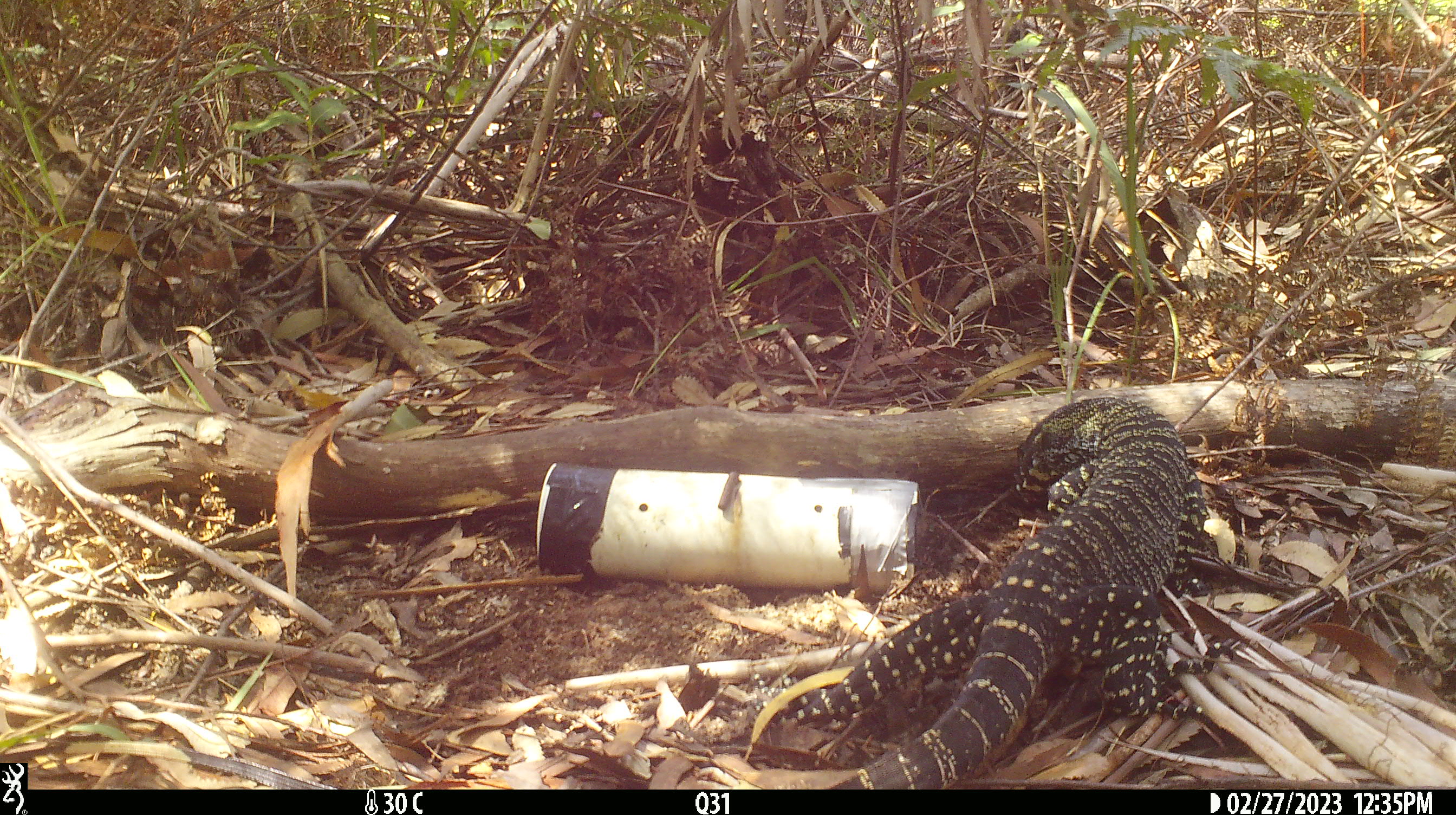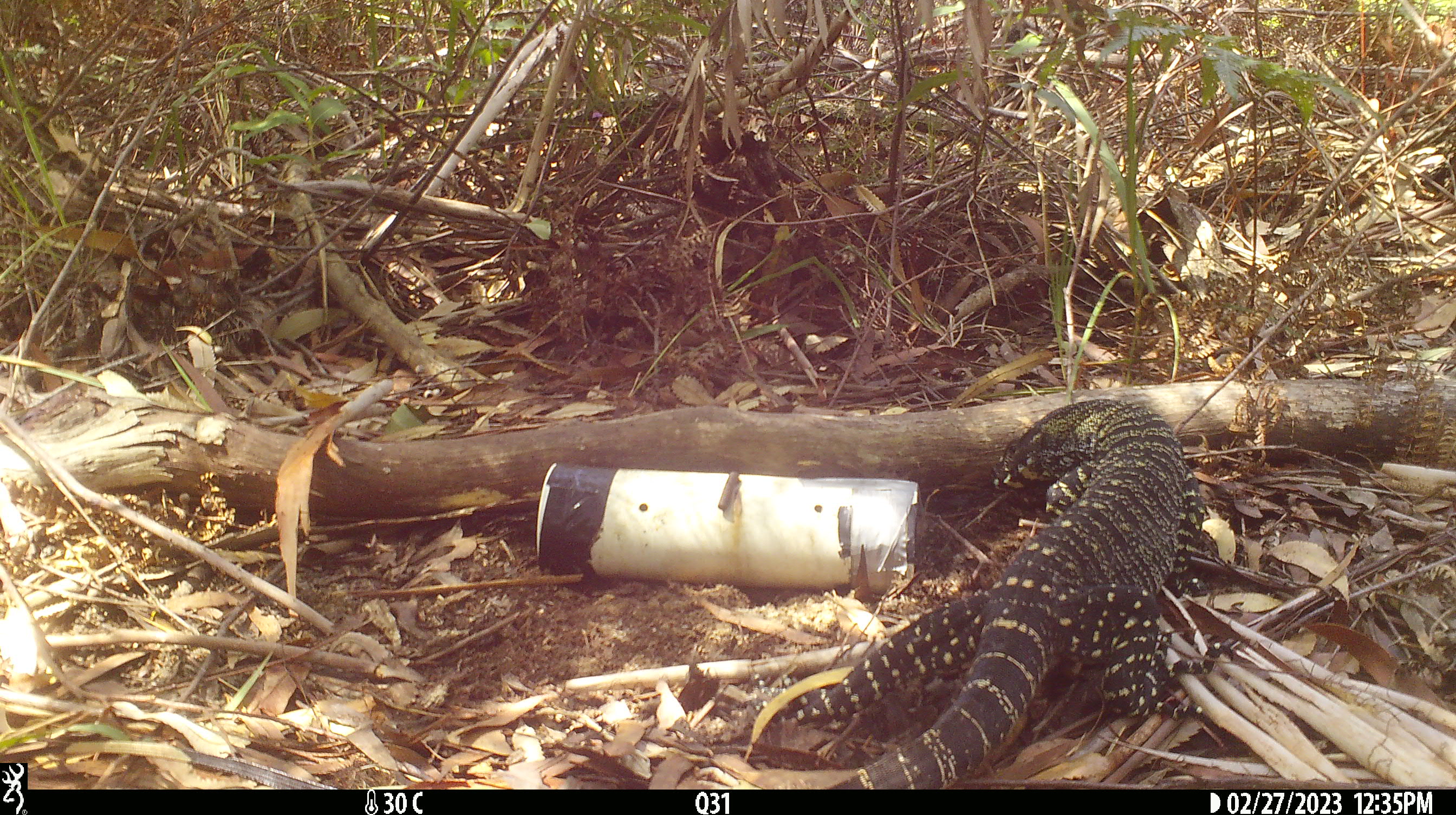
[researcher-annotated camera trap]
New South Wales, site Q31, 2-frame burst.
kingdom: Animalia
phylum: Chordata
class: Reptilia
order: Squamata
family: Varanidae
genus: Varanus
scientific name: Varanus varius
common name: lace monitor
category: goanna